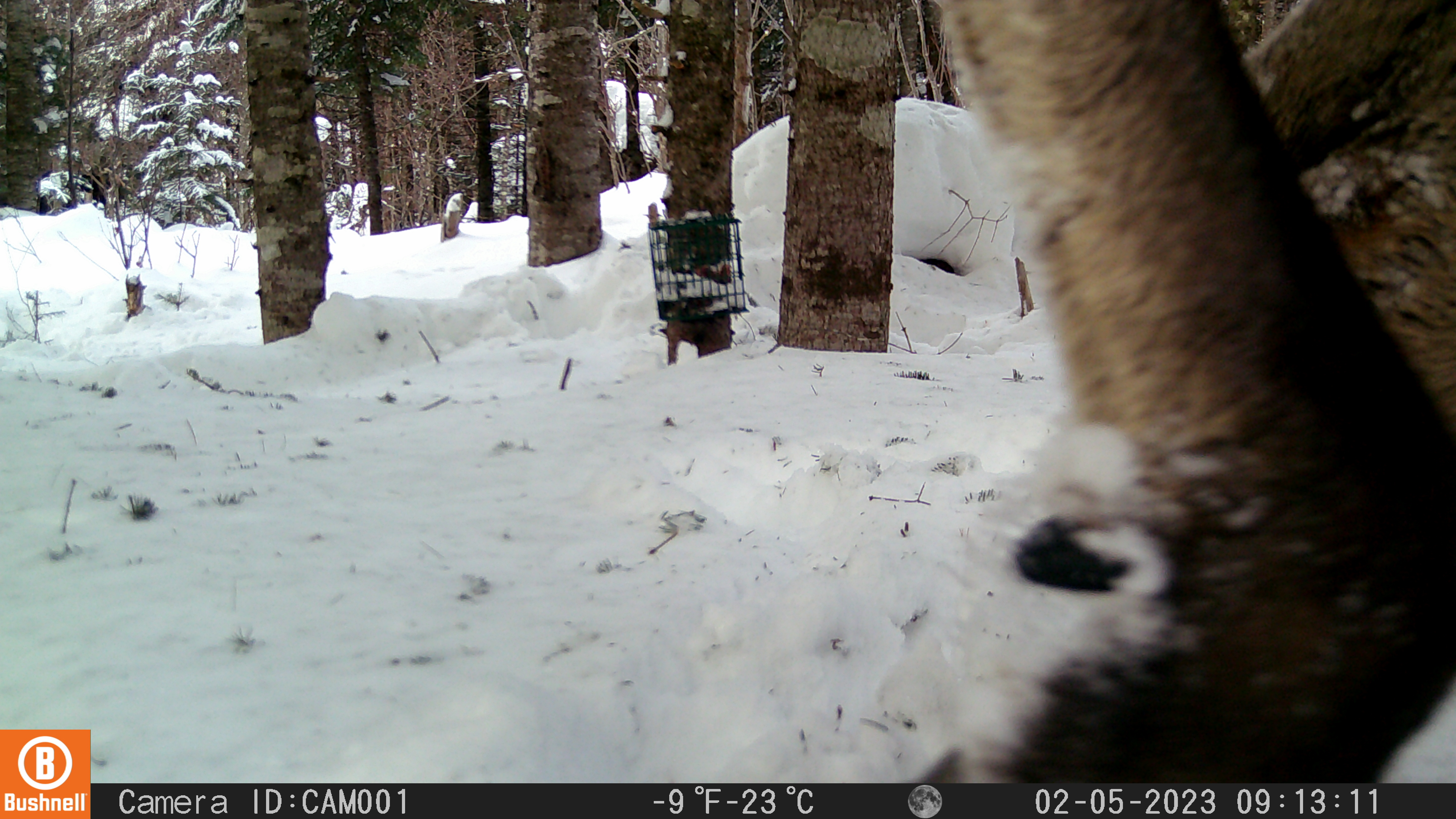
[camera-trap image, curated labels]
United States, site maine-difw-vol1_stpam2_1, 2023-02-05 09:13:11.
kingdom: Animalia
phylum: Chordata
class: Mammalia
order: Artiodactyla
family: Cervidae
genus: Alces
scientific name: Alces alces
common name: moose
Moose (Alces alces).